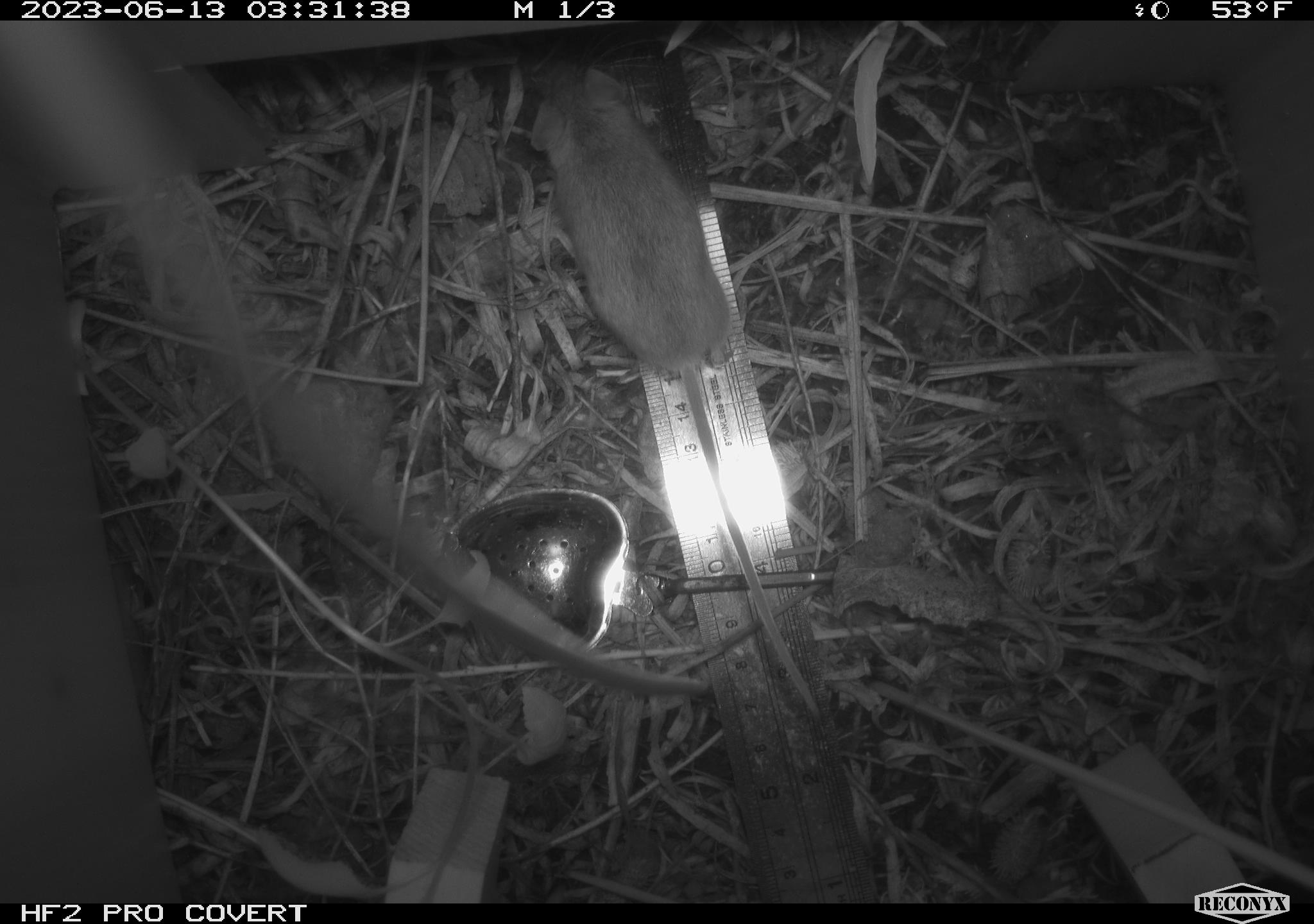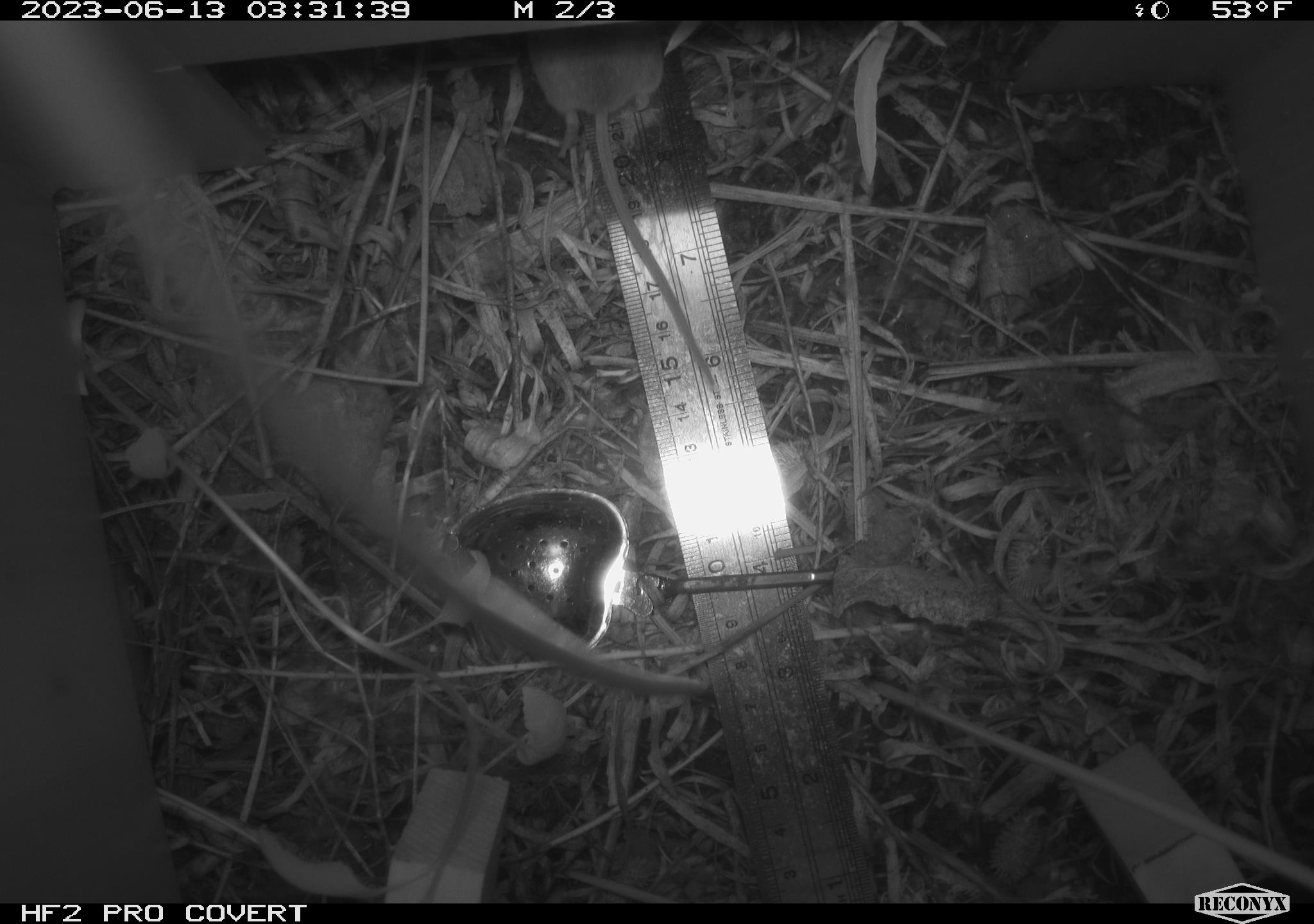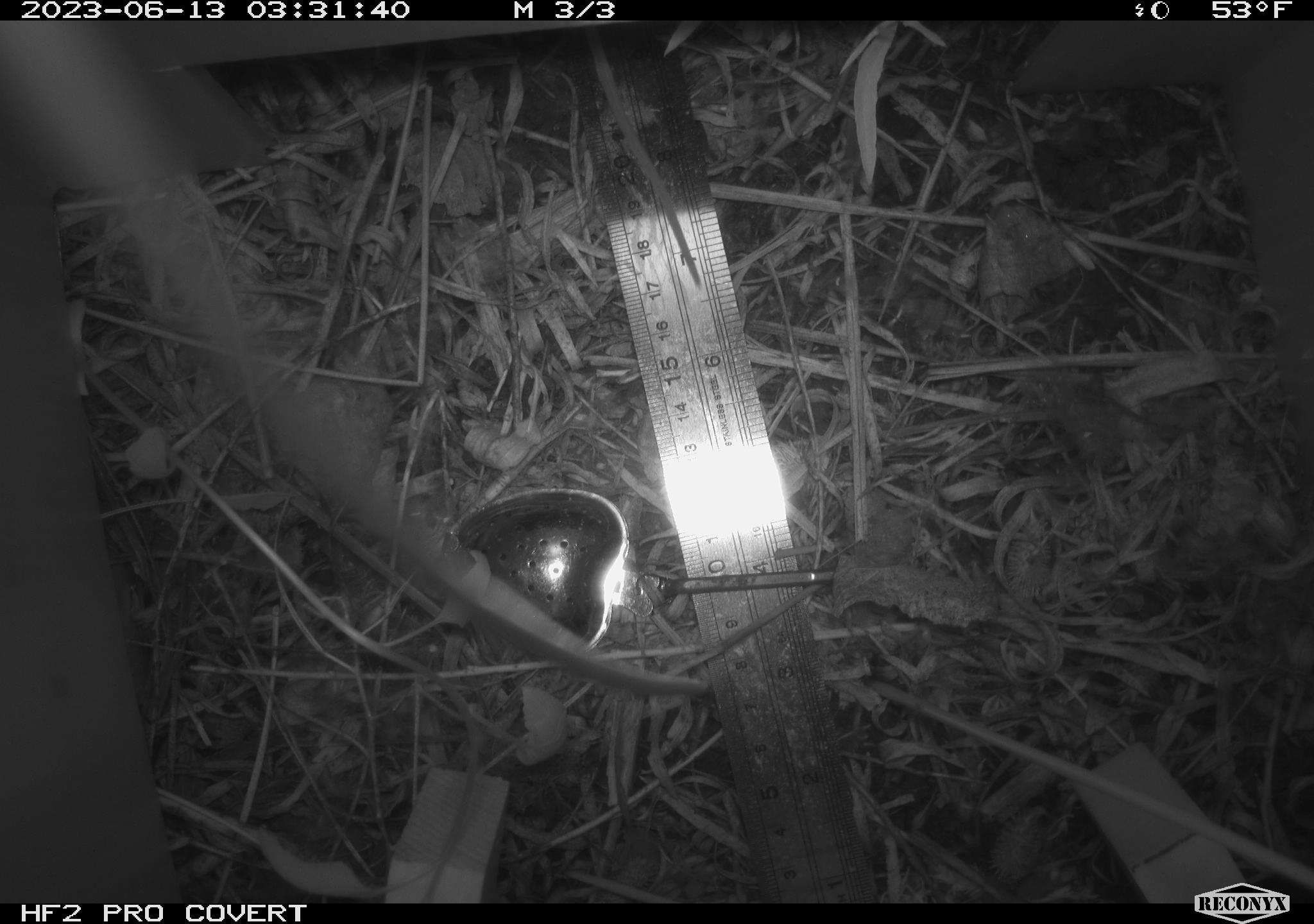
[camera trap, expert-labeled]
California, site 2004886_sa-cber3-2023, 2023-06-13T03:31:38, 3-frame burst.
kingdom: Animalia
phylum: Chordata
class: Mammalia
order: Rodentia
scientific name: Rodentia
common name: mouse species